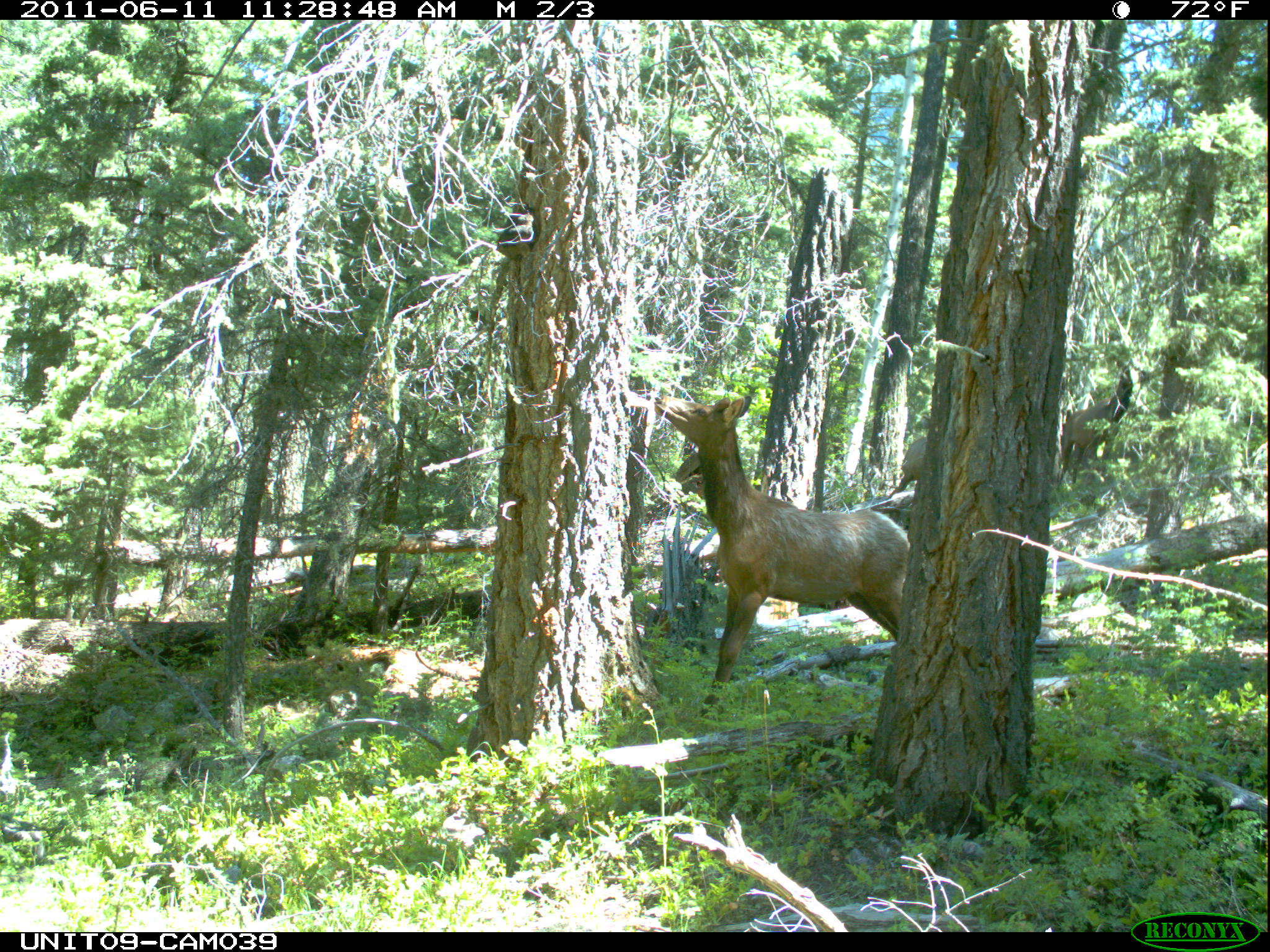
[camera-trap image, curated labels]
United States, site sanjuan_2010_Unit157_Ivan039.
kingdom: Animalia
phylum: Chordata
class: Mammalia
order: Artiodactyla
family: Cervidae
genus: Cervus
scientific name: Cervus elaphus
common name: red deer